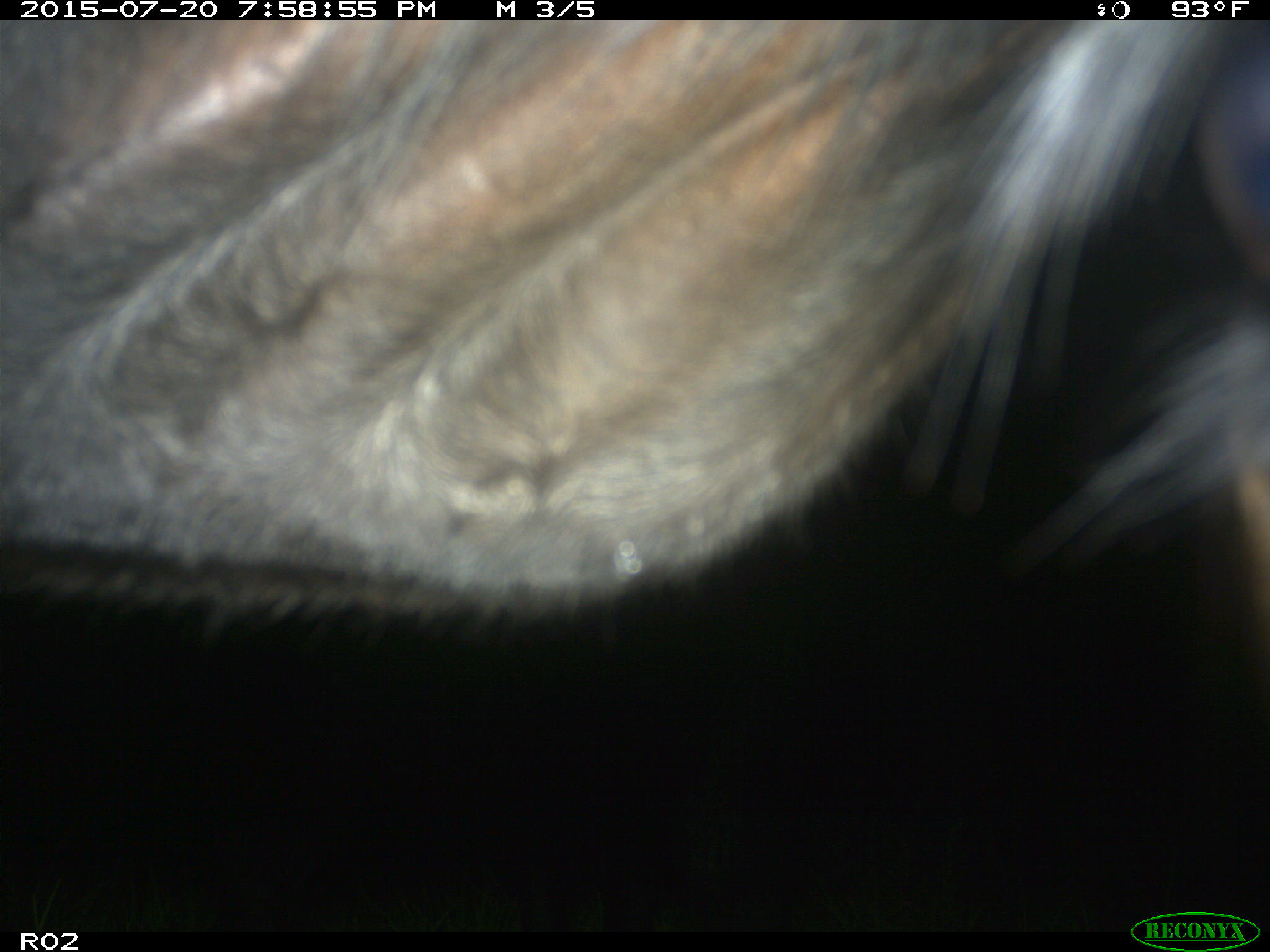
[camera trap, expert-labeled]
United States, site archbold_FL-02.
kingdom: Animalia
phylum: Chordata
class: Mammalia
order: Artiodactyla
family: Bovidae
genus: Bos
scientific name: Bos taurus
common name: domestic cow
Bos taurus (domestic cow).